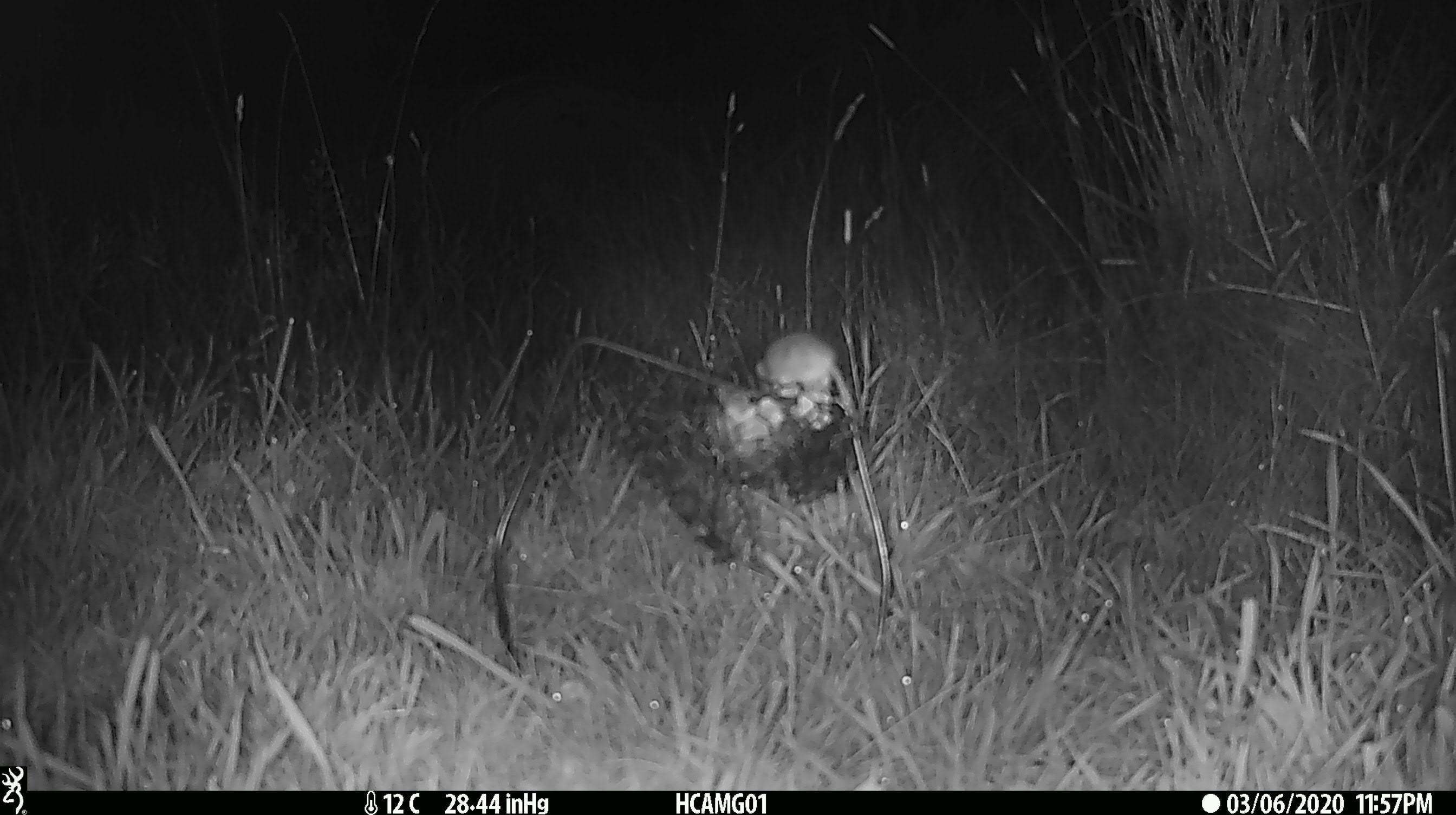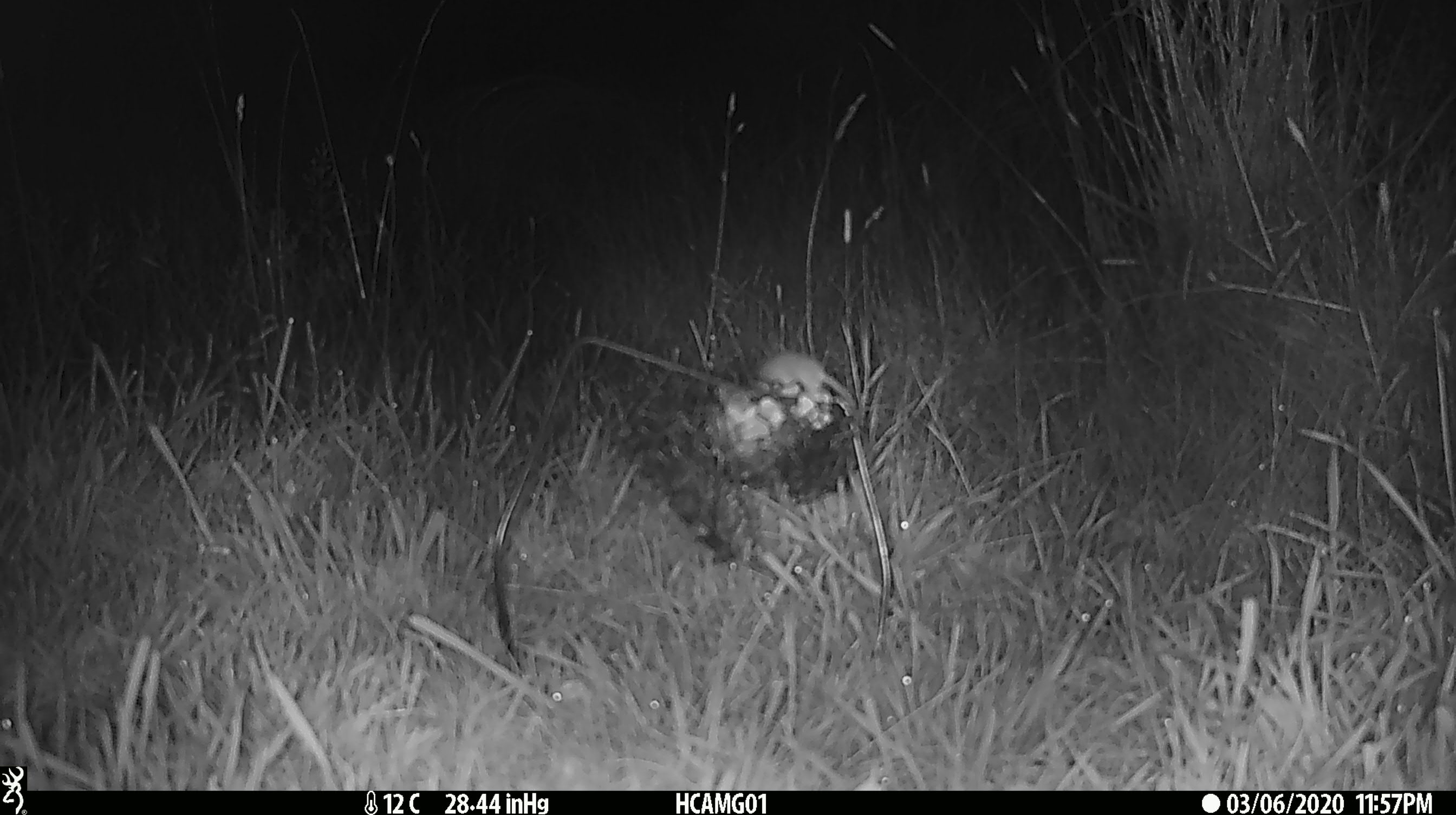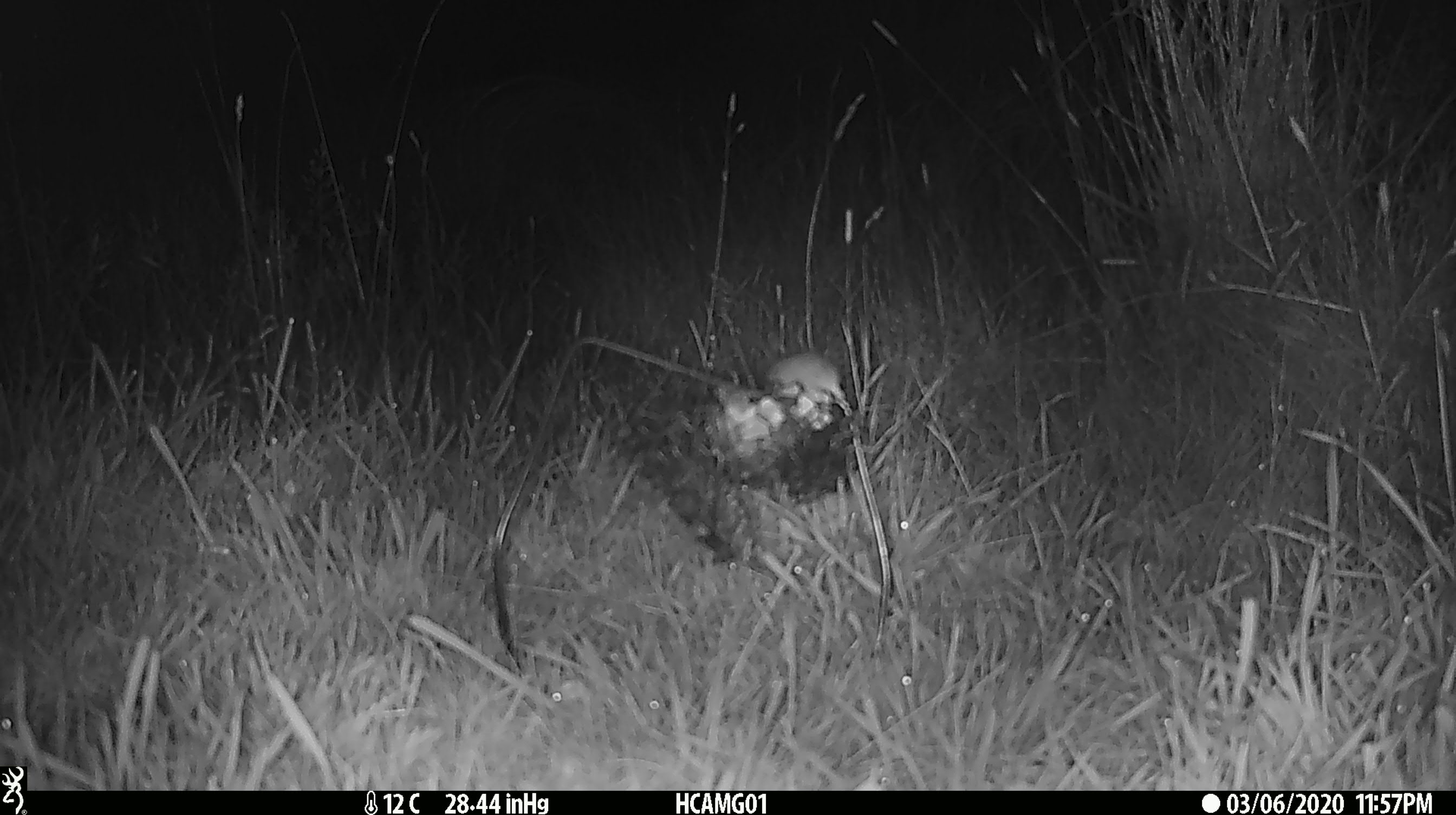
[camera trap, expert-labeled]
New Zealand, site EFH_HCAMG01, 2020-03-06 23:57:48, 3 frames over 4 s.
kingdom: Animalia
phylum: Chordata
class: Mammalia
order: Rodentia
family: Muridae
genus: Mus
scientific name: Mus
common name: mouse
Mouse (Mus).